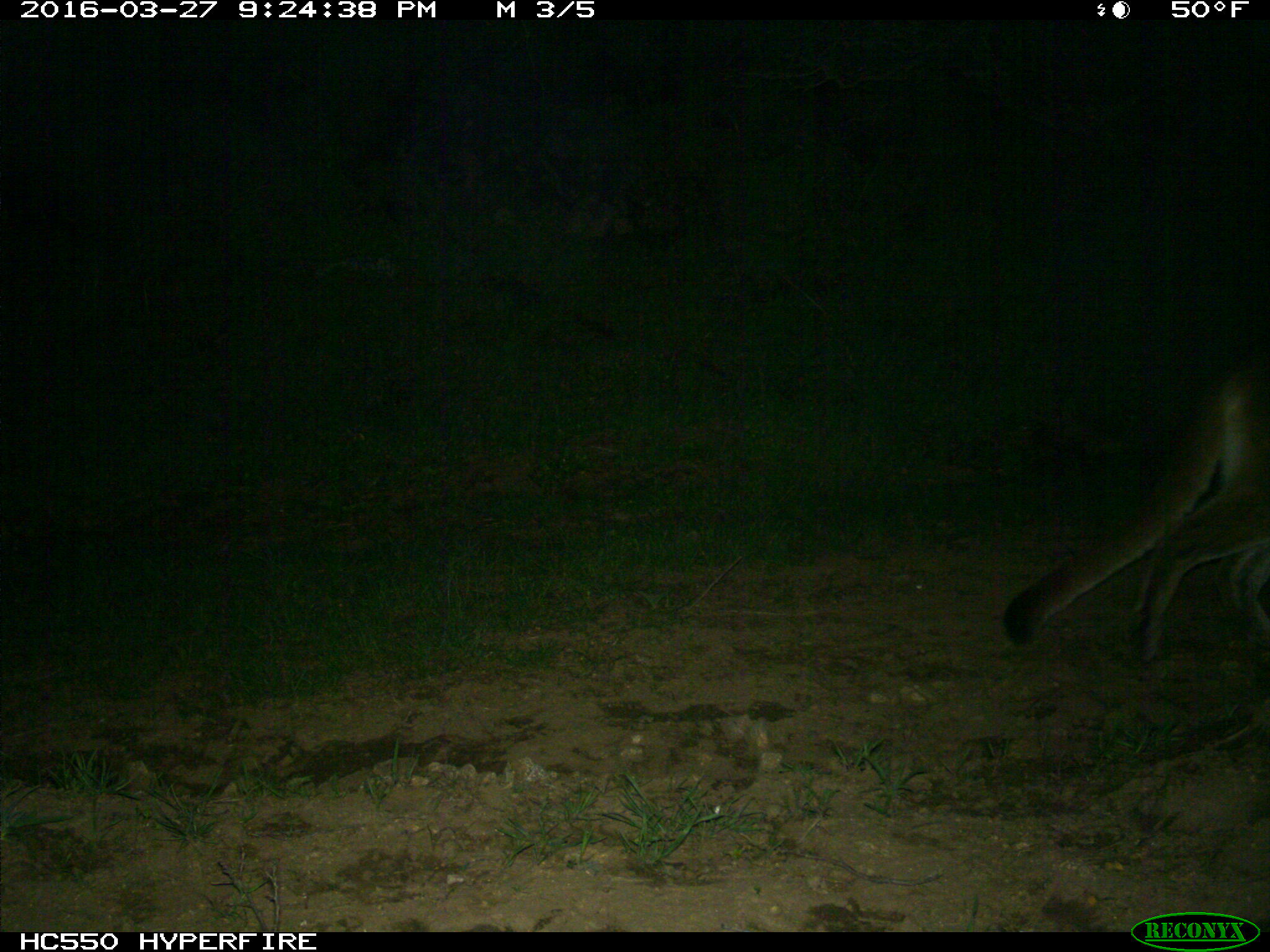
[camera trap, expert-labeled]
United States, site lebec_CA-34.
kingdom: Animalia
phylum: Chordata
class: Mammalia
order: Carnivora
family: Felidae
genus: Puma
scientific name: Puma concolor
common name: mountain lion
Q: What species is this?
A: Puma concolor (mountain lion).